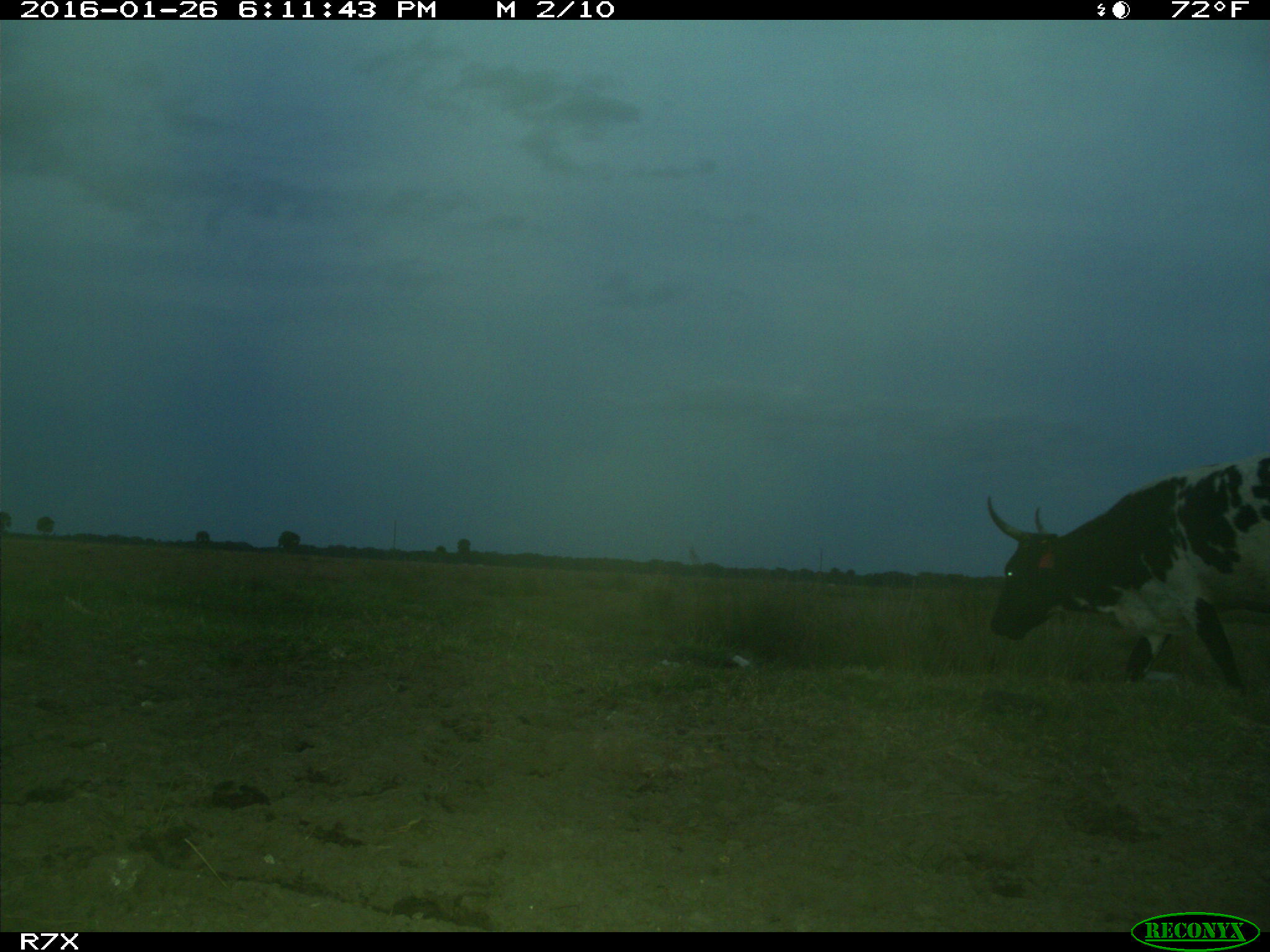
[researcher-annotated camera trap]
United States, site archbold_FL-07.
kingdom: Animalia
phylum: Chordata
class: Mammalia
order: Artiodactyla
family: Bovidae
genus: Bos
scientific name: Bos taurus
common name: domestic cow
Bos taurus (domestic cow).